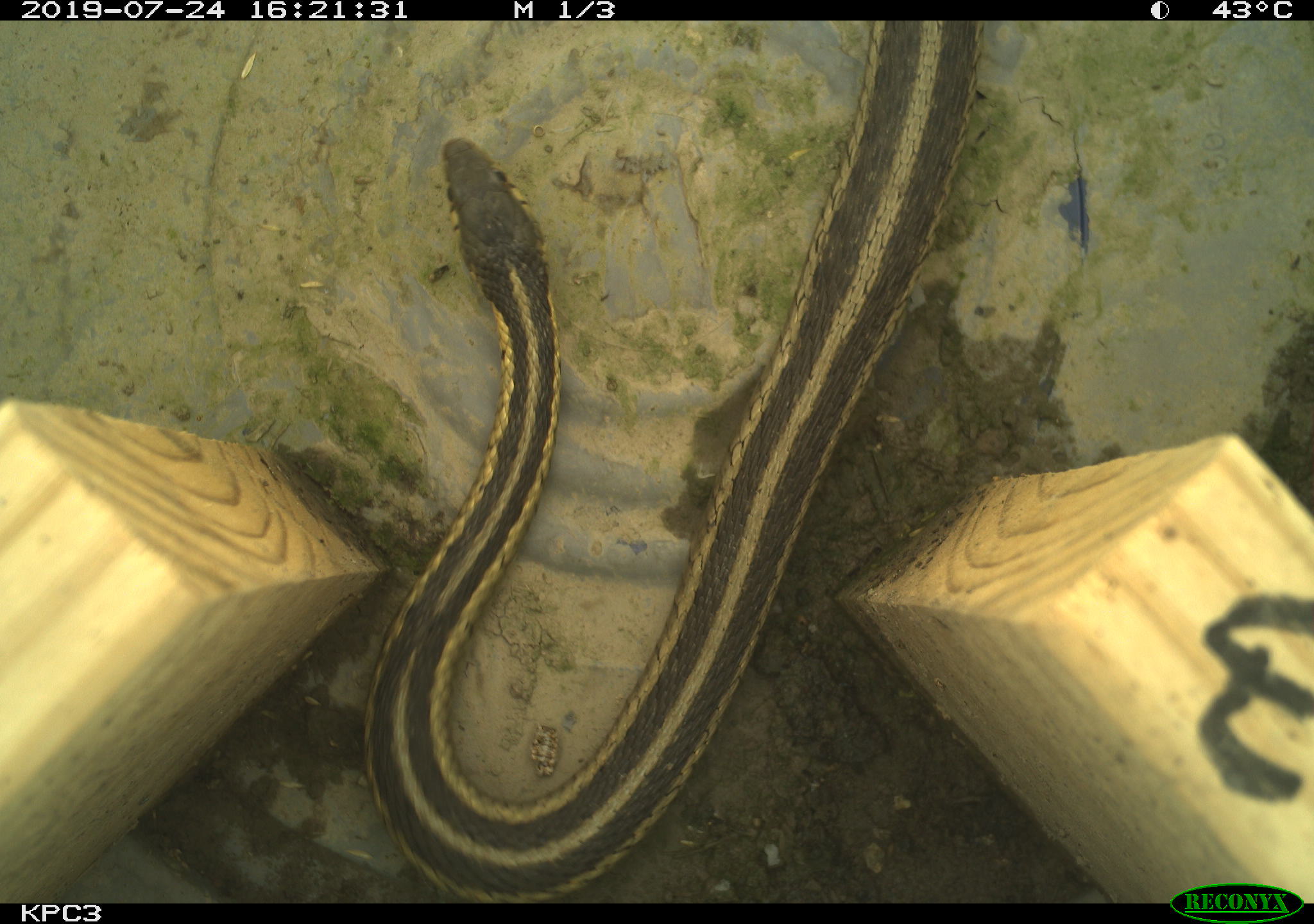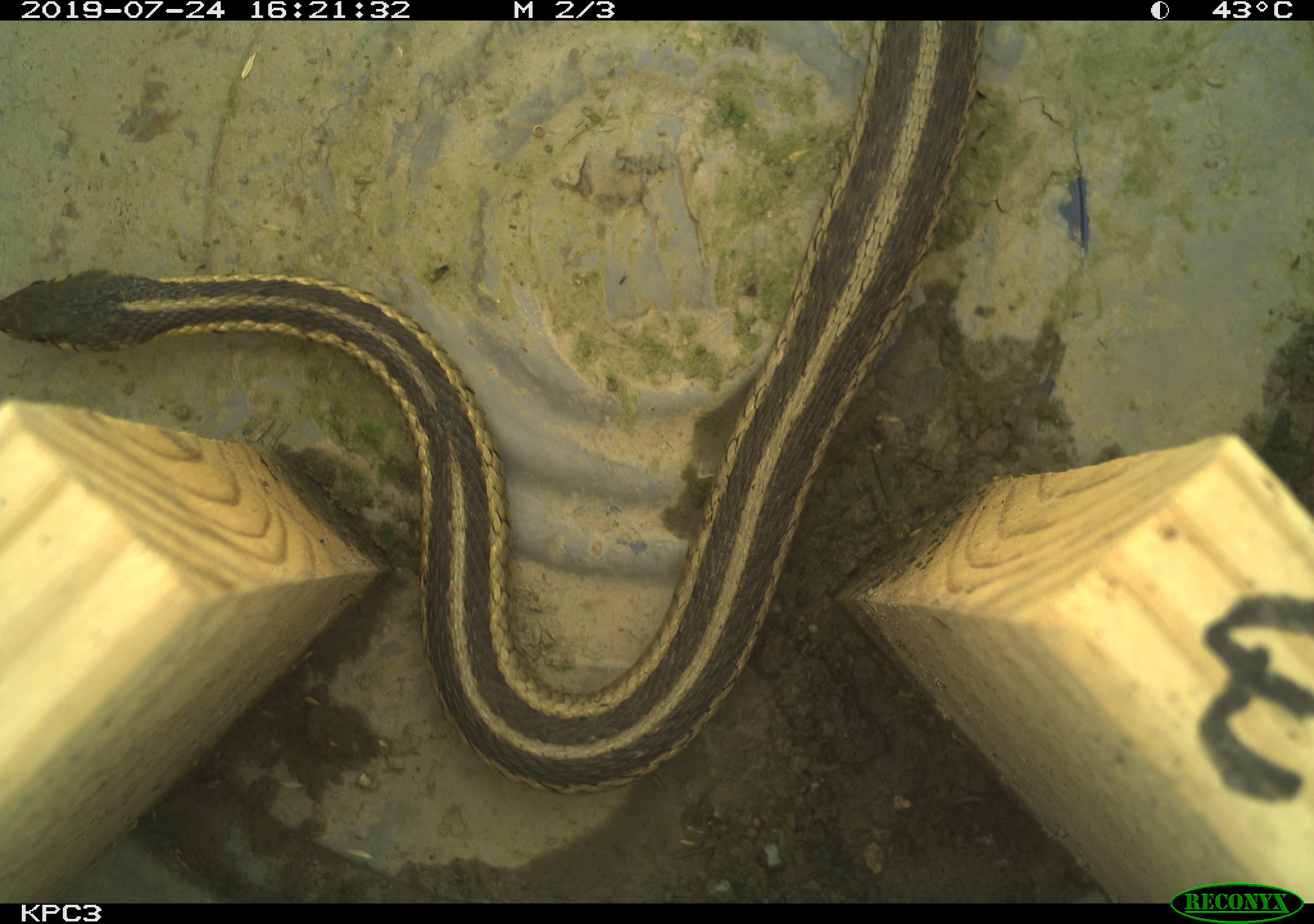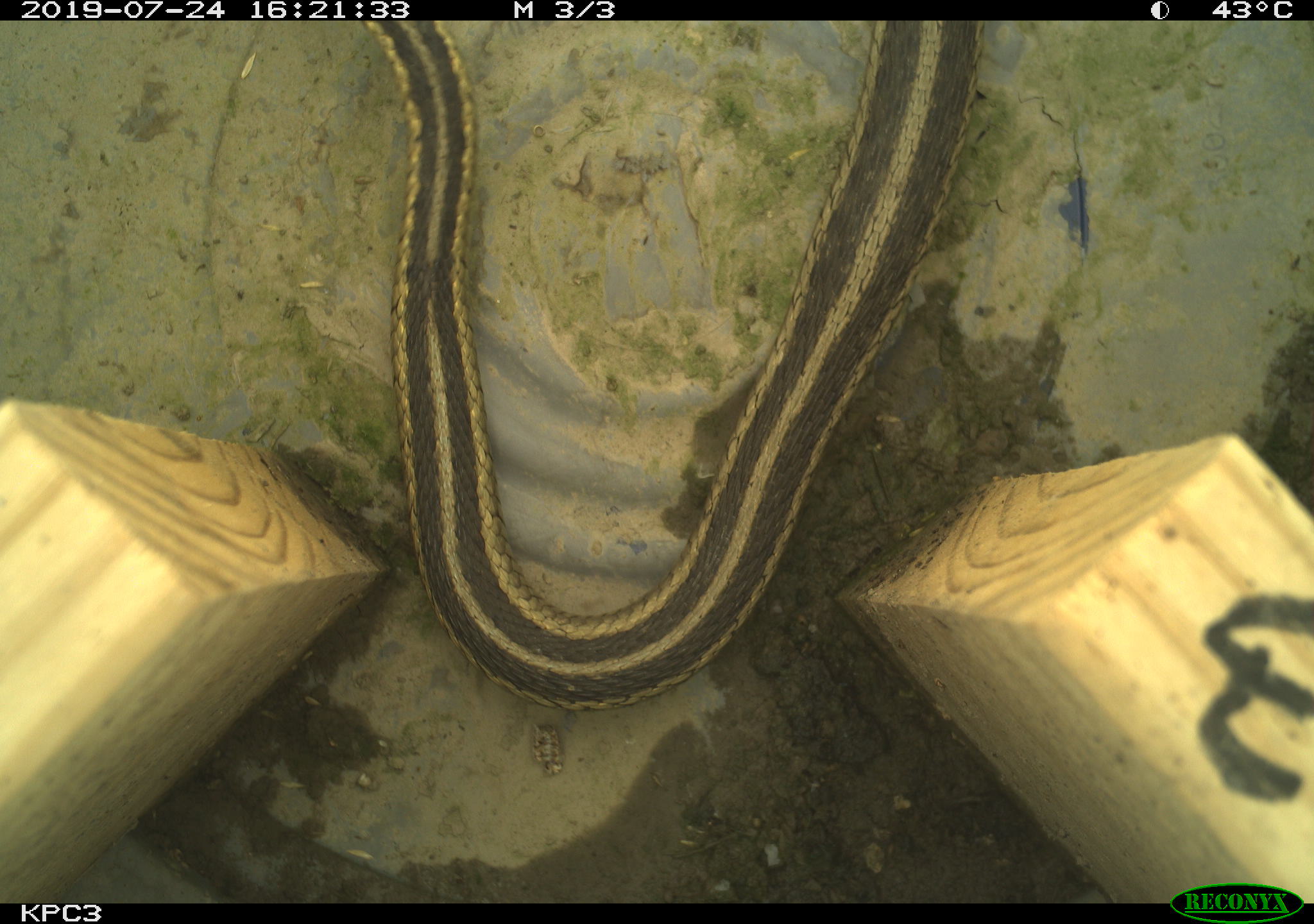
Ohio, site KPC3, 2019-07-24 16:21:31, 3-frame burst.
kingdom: Animalia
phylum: Chordata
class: Reptilia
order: Squamata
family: Colubridae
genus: Thamnophis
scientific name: Thamnophis sirtalis sirtalis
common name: eastern gartersnake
Eastern gartersnake (Thamnophis sirtalis sirtalis).